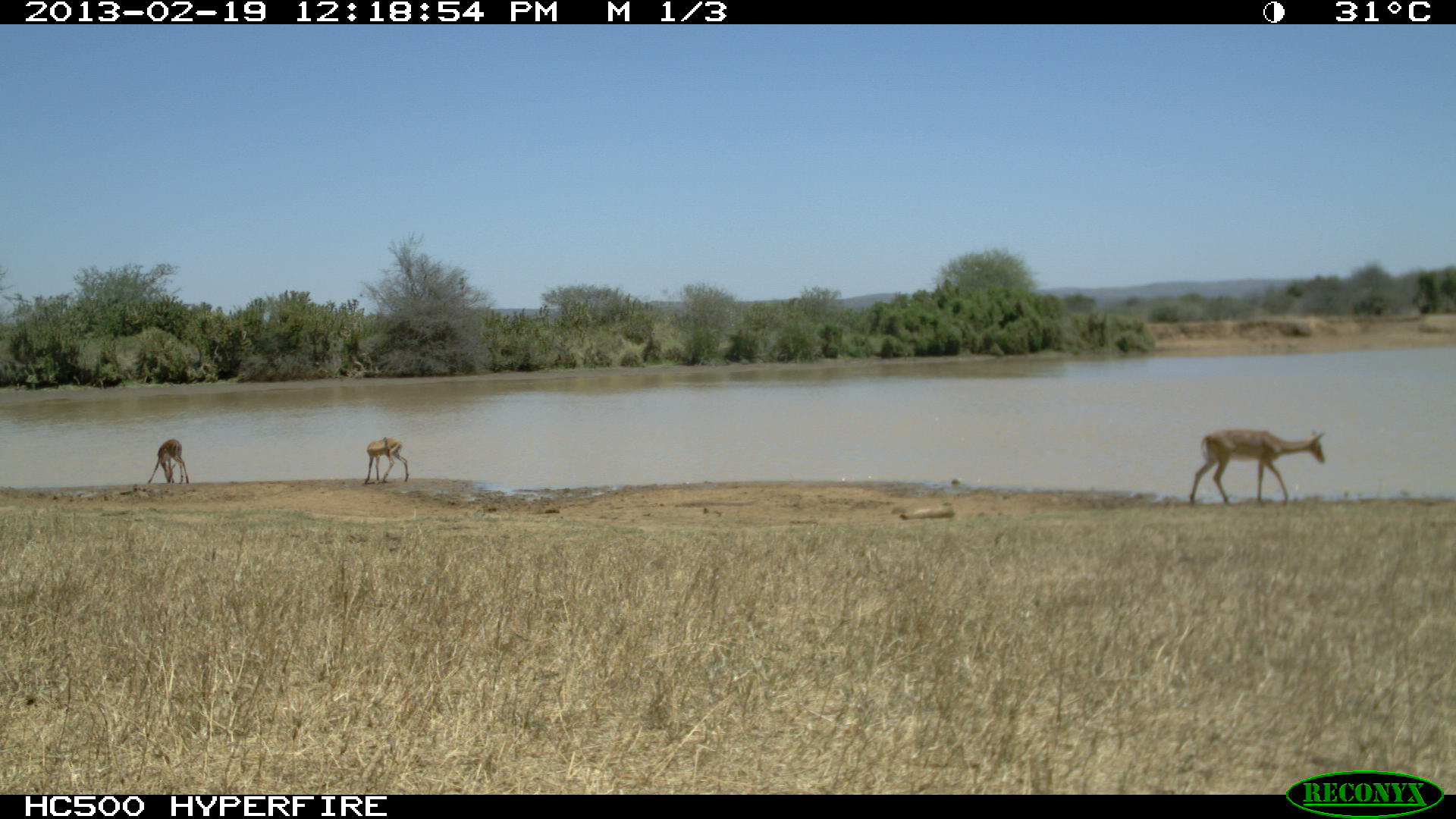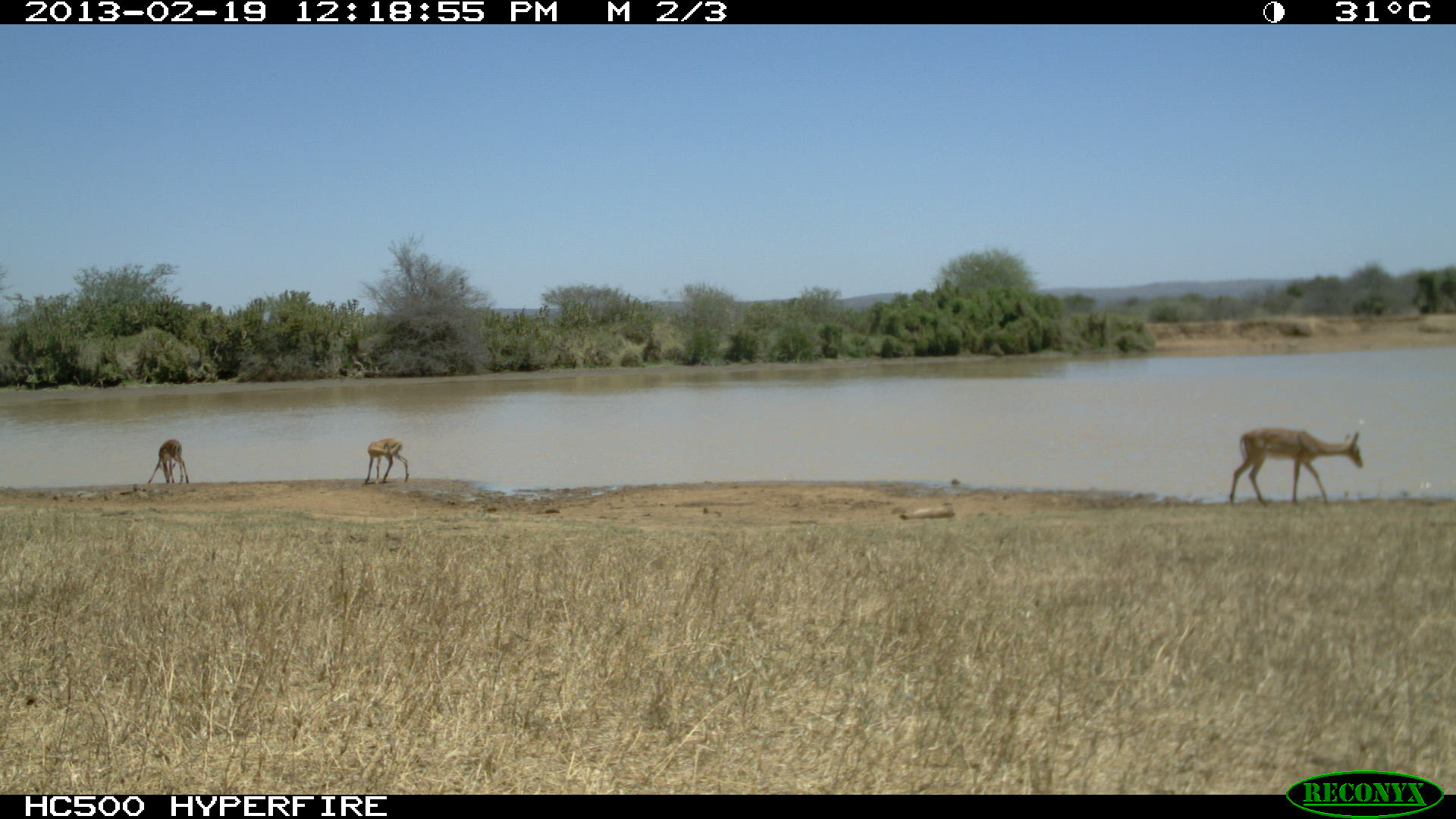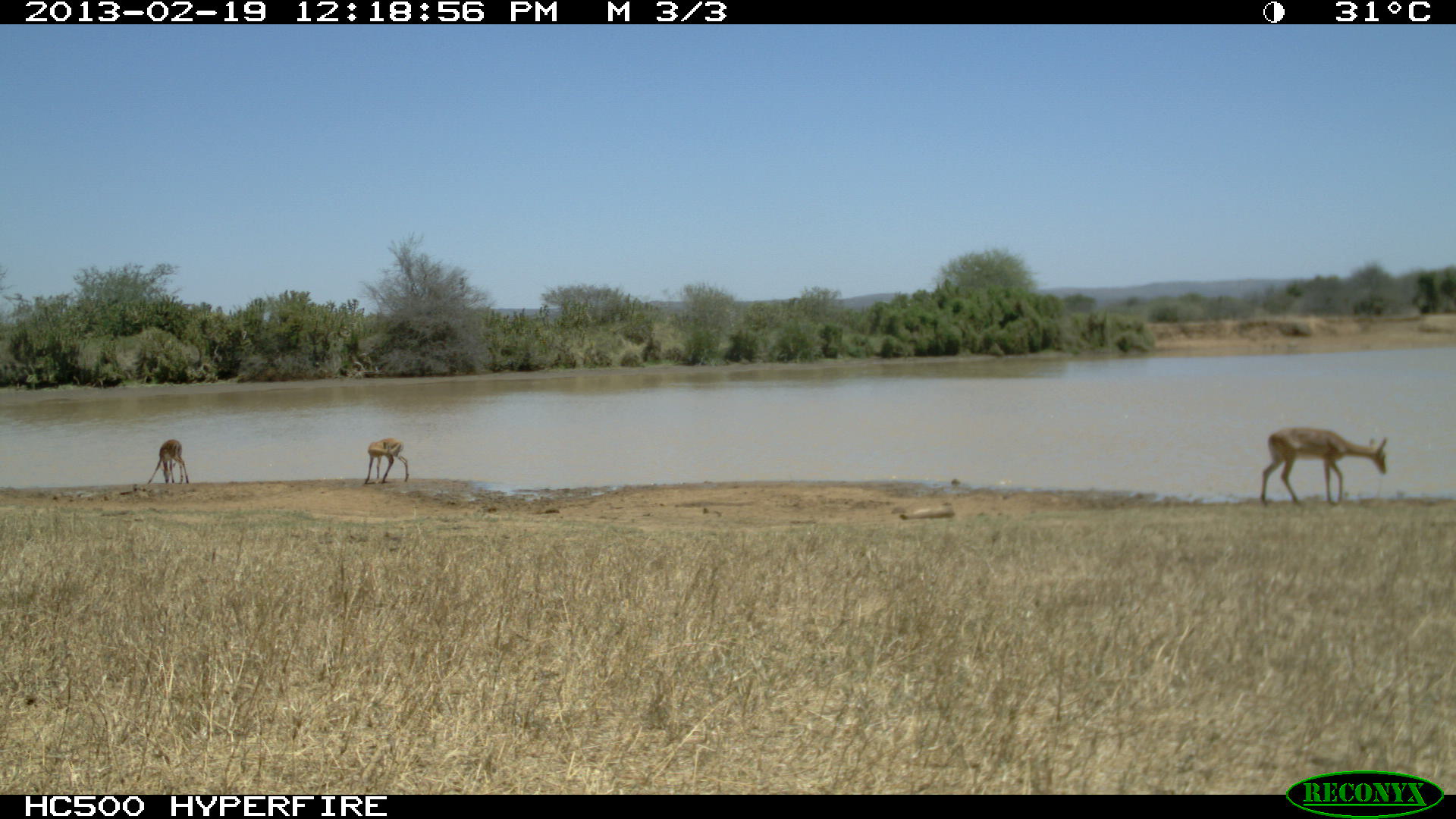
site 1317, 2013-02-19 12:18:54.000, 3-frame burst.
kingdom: Animalia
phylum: Chordata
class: Mammalia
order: Artiodactyla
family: Bovidae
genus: Aepyceros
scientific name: Aepyceros melampus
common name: impala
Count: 3.